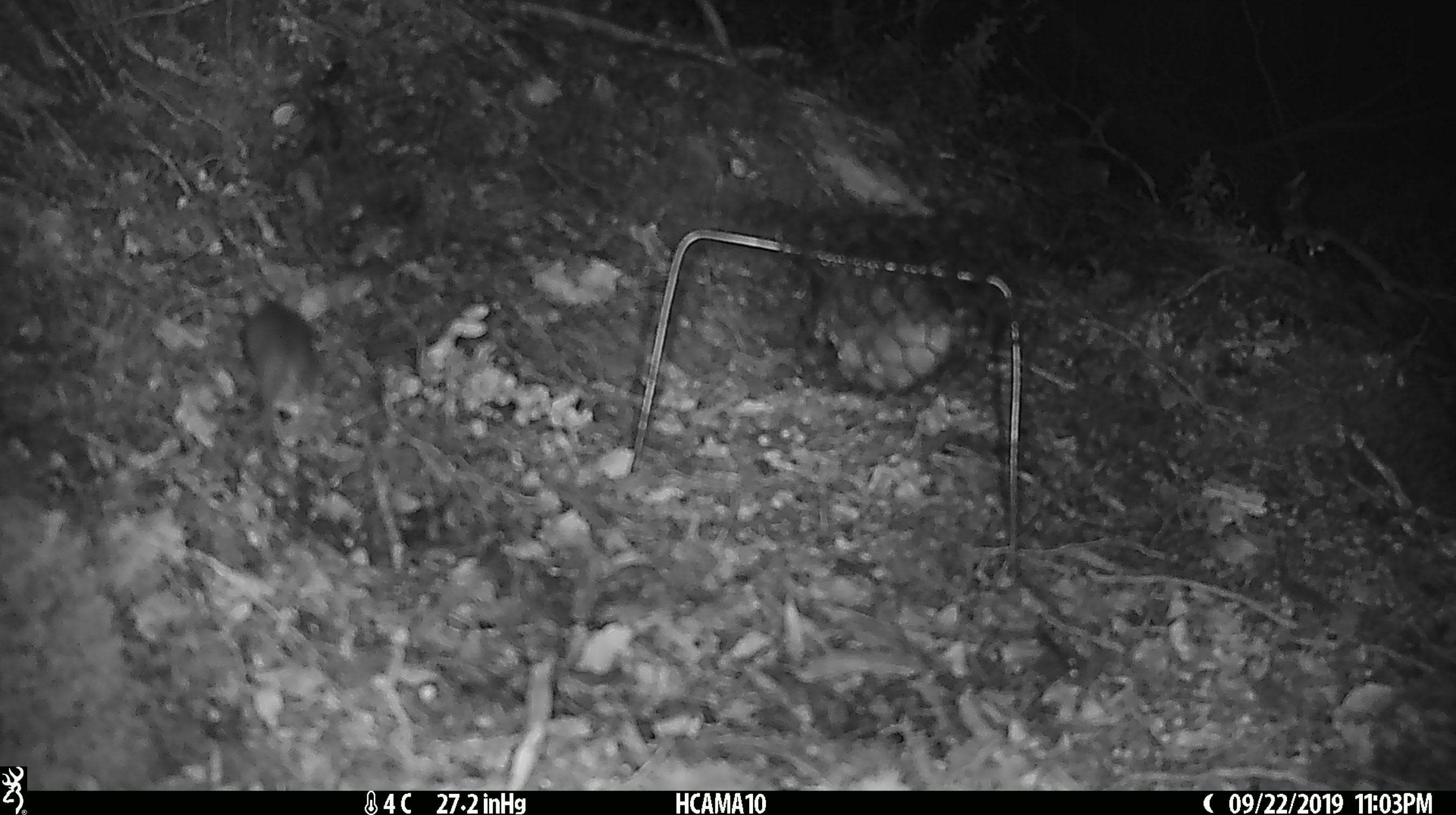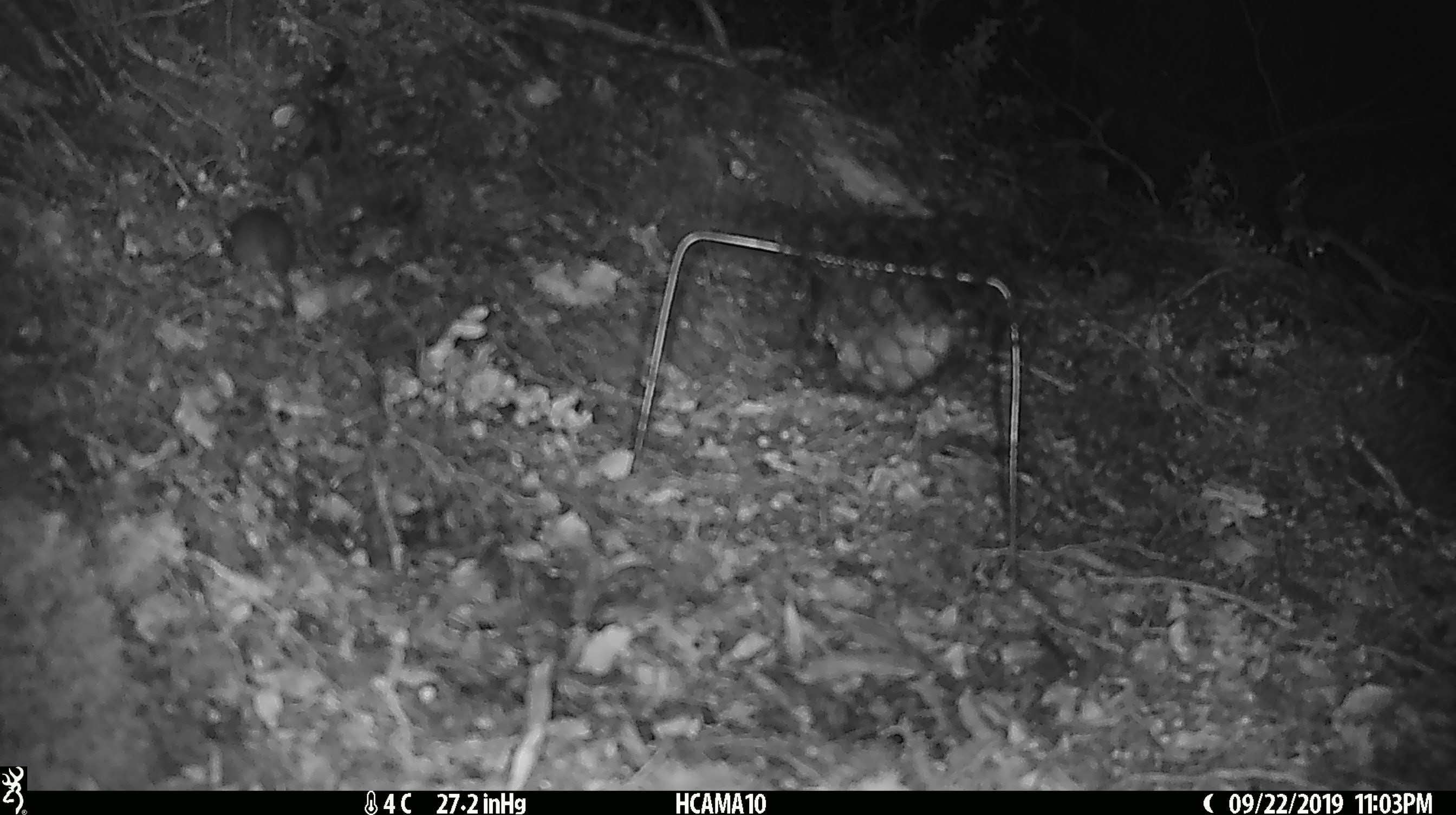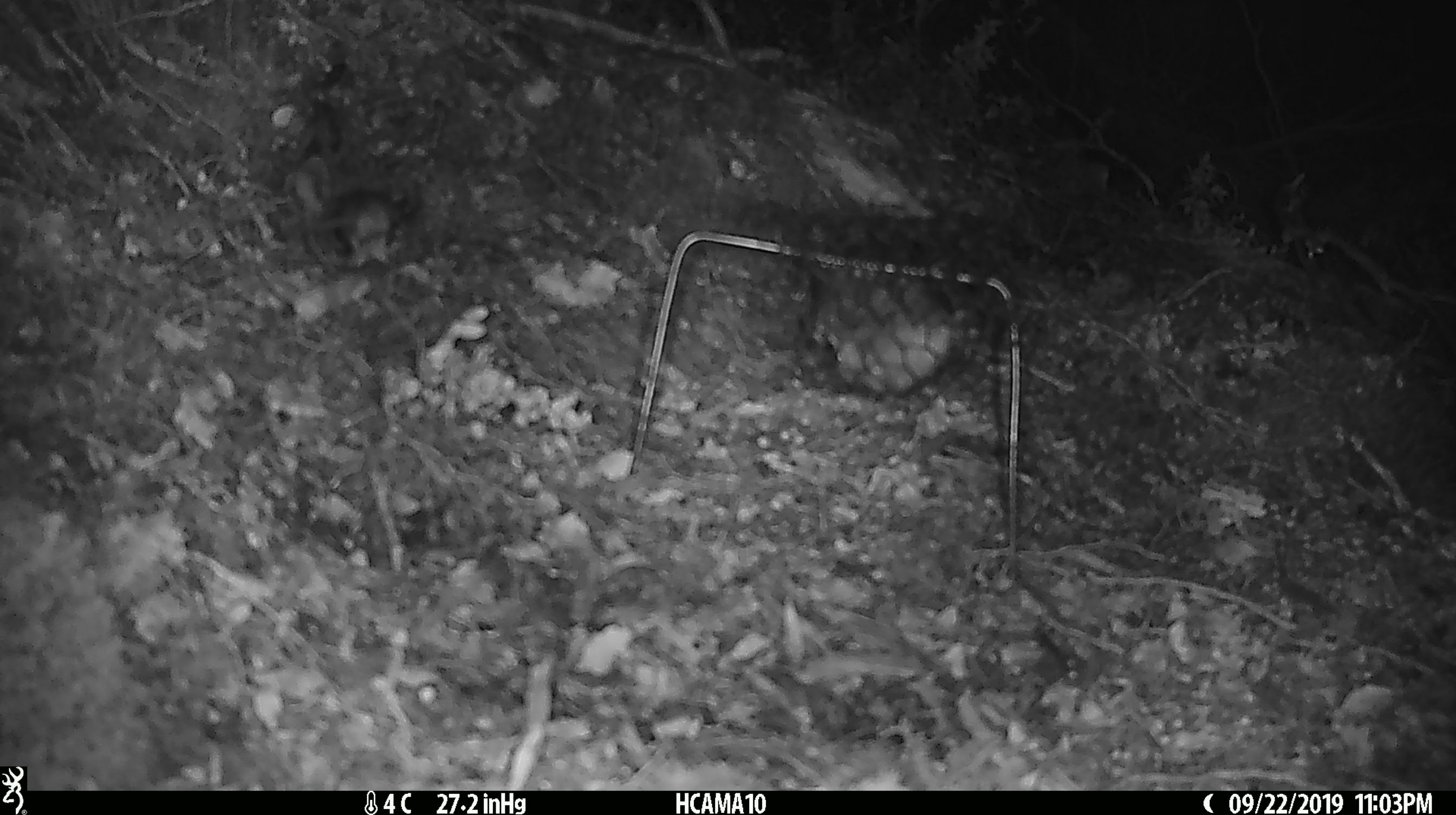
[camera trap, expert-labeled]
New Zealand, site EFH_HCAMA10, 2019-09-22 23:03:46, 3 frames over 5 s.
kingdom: Animalia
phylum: Chordata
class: Mammalia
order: Rodentia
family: Muridae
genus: Mus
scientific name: Mus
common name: mouse